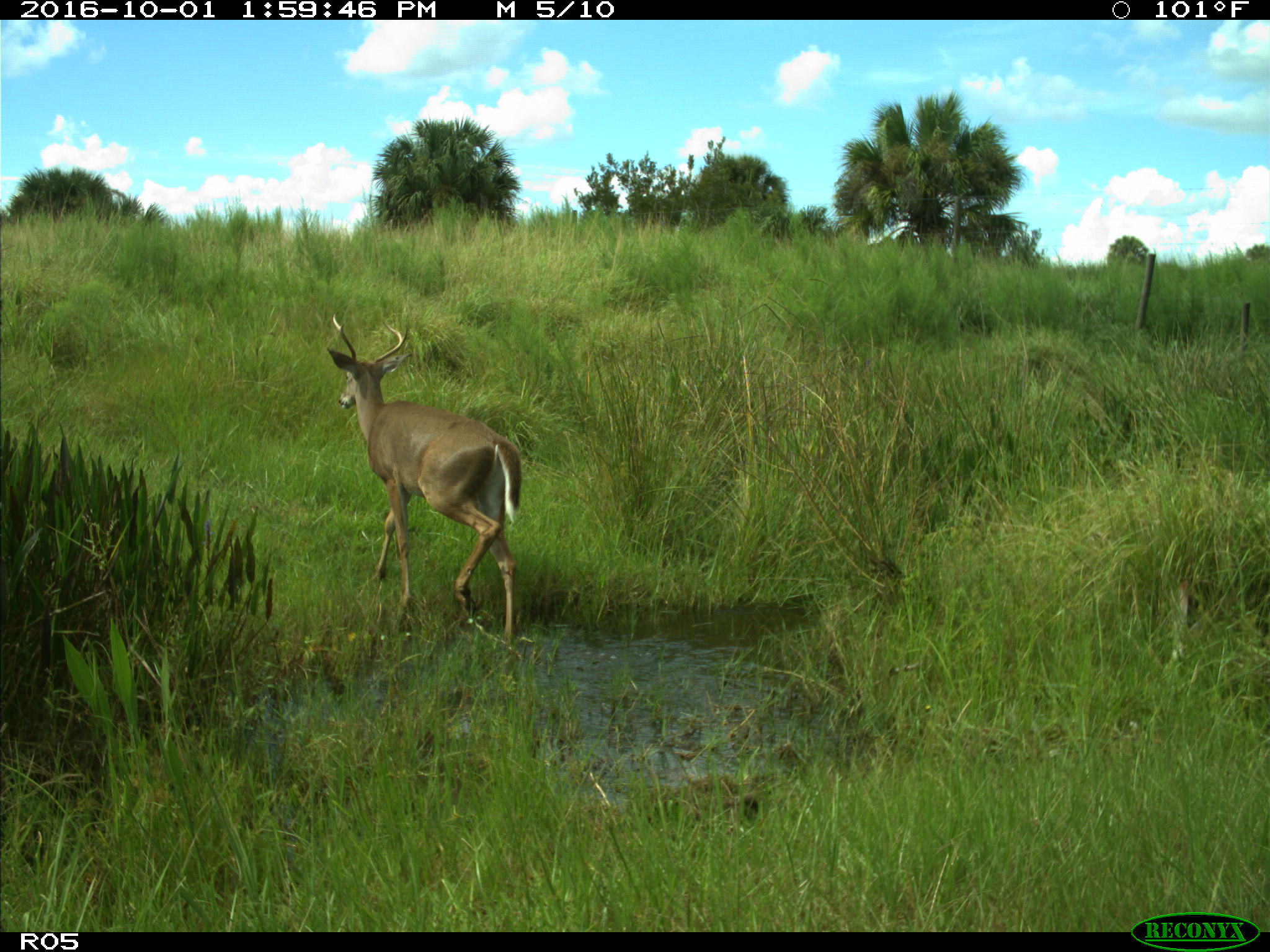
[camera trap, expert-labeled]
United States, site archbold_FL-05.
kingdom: Animalia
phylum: Chordata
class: Mammalia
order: Artiodactyla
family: Cervidae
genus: Odocoileus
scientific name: Odocoileus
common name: deer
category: unidentified deer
Unidentified deer (deer) (Odocoileus).